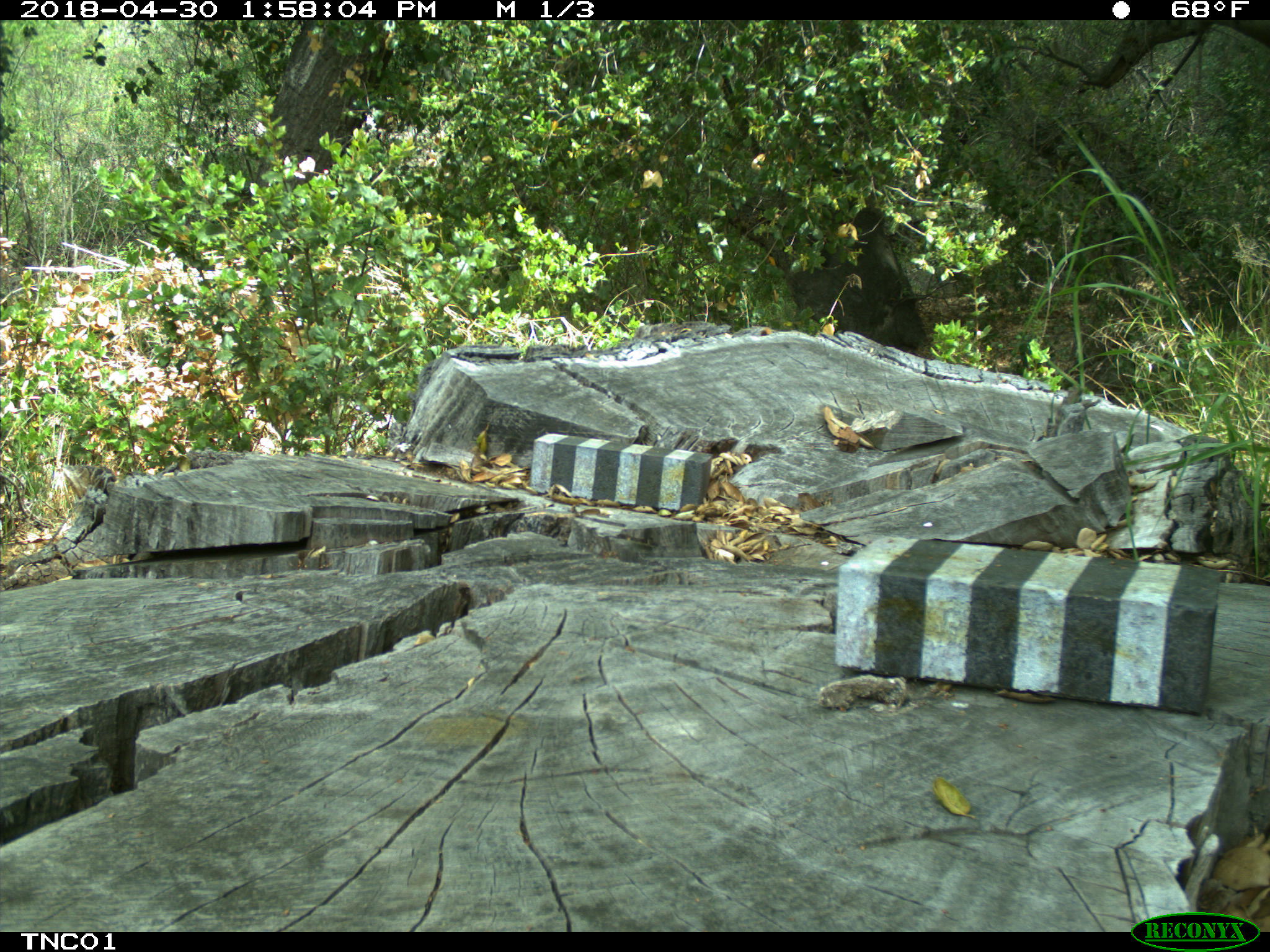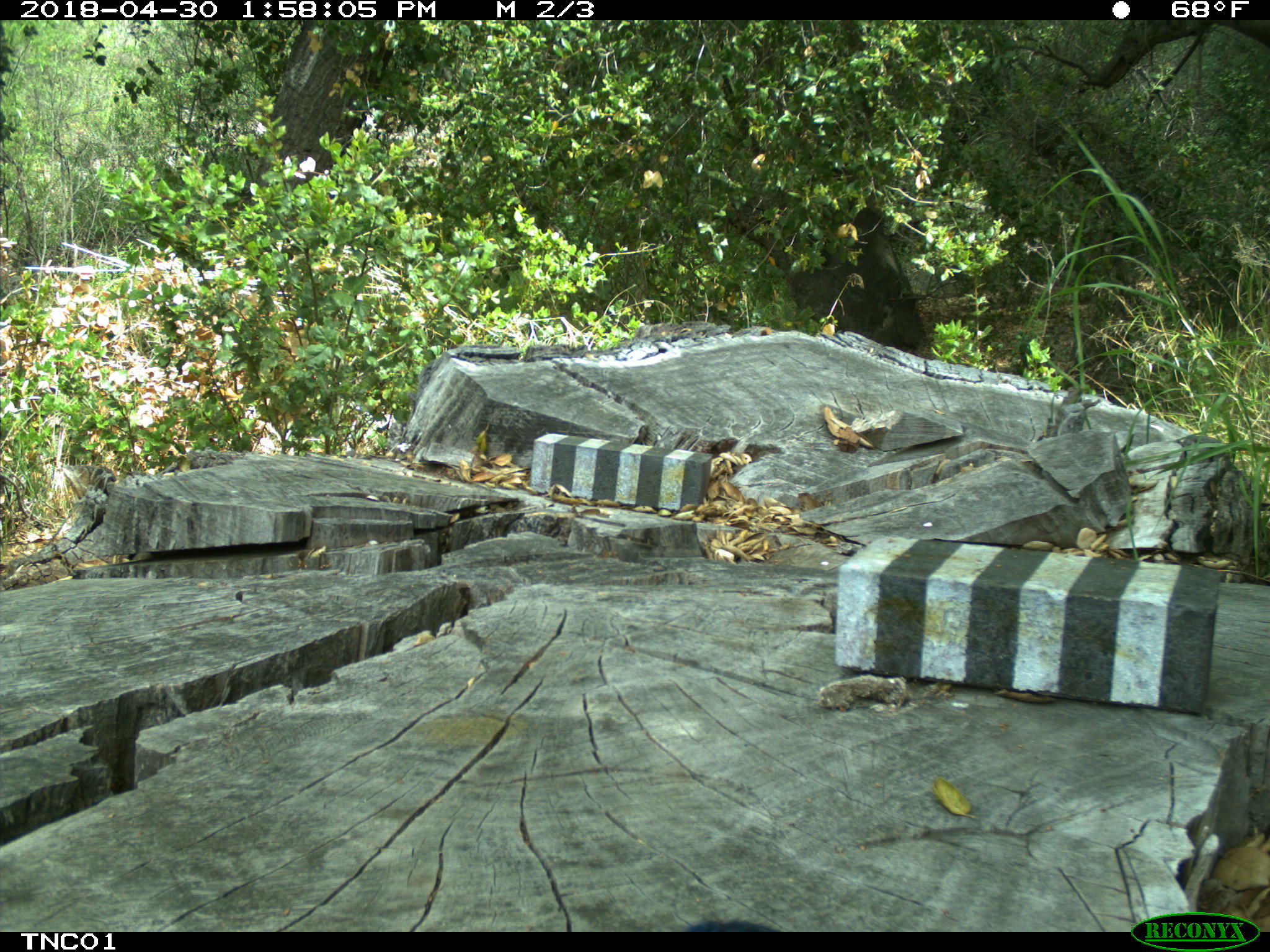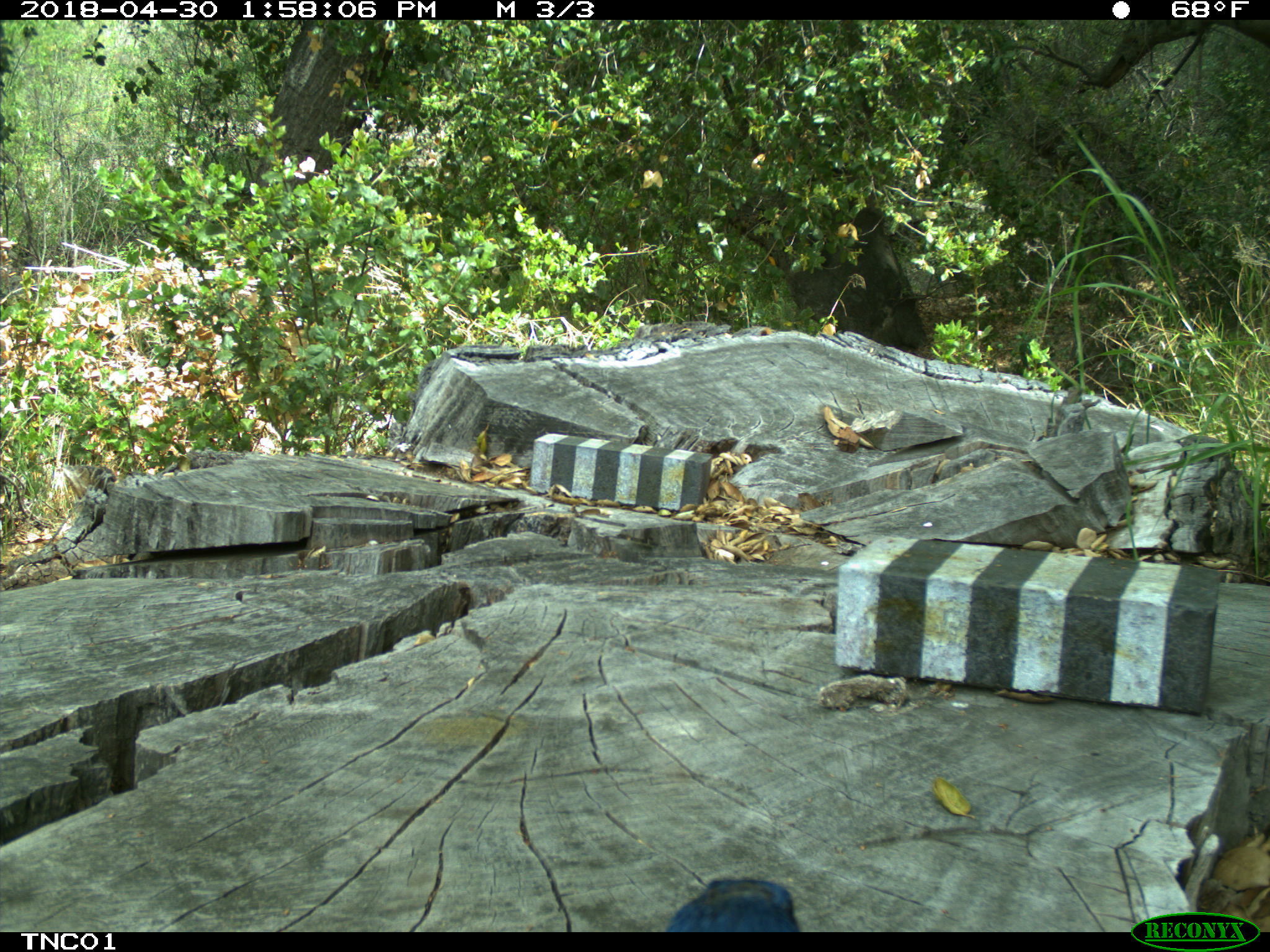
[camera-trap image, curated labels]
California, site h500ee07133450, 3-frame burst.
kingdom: Animalia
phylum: Chordata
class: Aves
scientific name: Aves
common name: bird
Bird (Aves).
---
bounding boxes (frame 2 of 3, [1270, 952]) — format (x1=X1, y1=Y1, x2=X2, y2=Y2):
bird: (x1=677, y1=922, x2=779, y2=933)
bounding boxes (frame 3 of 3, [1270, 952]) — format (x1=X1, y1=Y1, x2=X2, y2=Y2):
bird: (x1=659, y1=876, x2=799, y2=933)